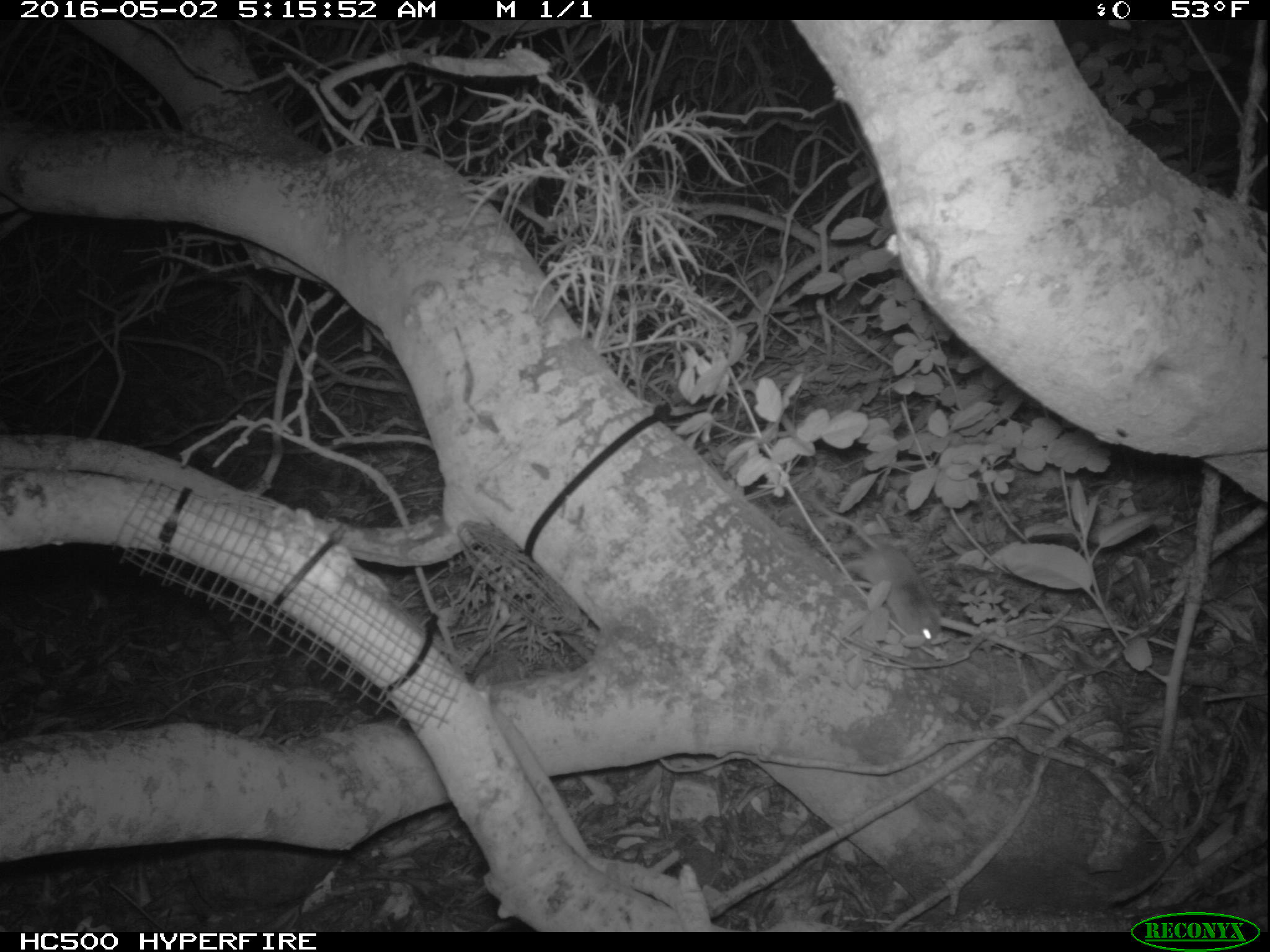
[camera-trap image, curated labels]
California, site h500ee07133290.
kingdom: Animalia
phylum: Chordata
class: Mammalia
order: Rodentia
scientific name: Rodentia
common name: rodent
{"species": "rodent (Rodentia)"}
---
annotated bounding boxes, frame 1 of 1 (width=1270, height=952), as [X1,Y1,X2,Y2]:
rodent: [812,501,941,641]